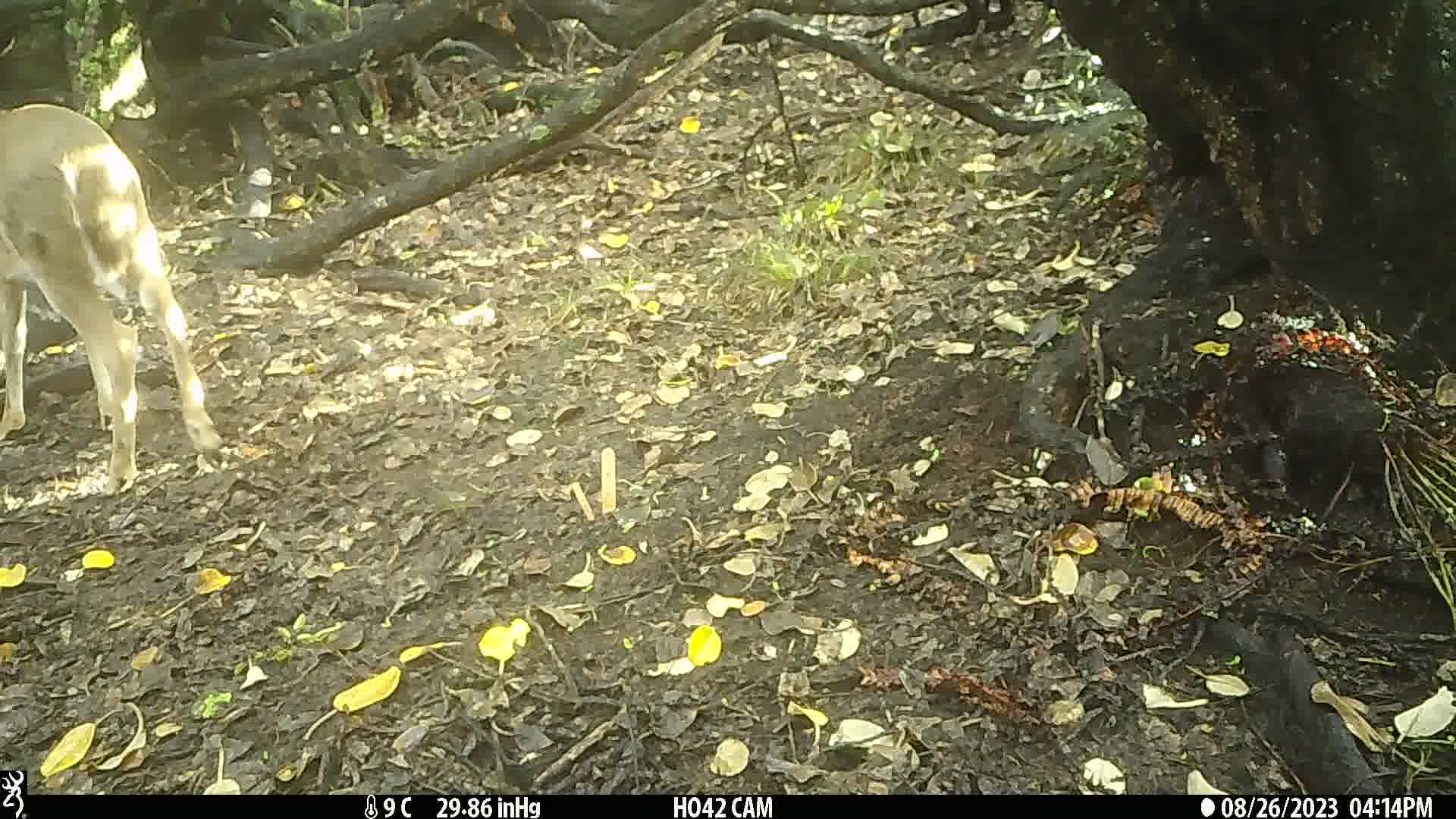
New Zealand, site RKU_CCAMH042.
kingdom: Animalia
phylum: Chordata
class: Mammalia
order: Artiodactyla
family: Cervidae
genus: Odocoileus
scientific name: Odocoileus virginianus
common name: white-tailed deer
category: white tailed deer